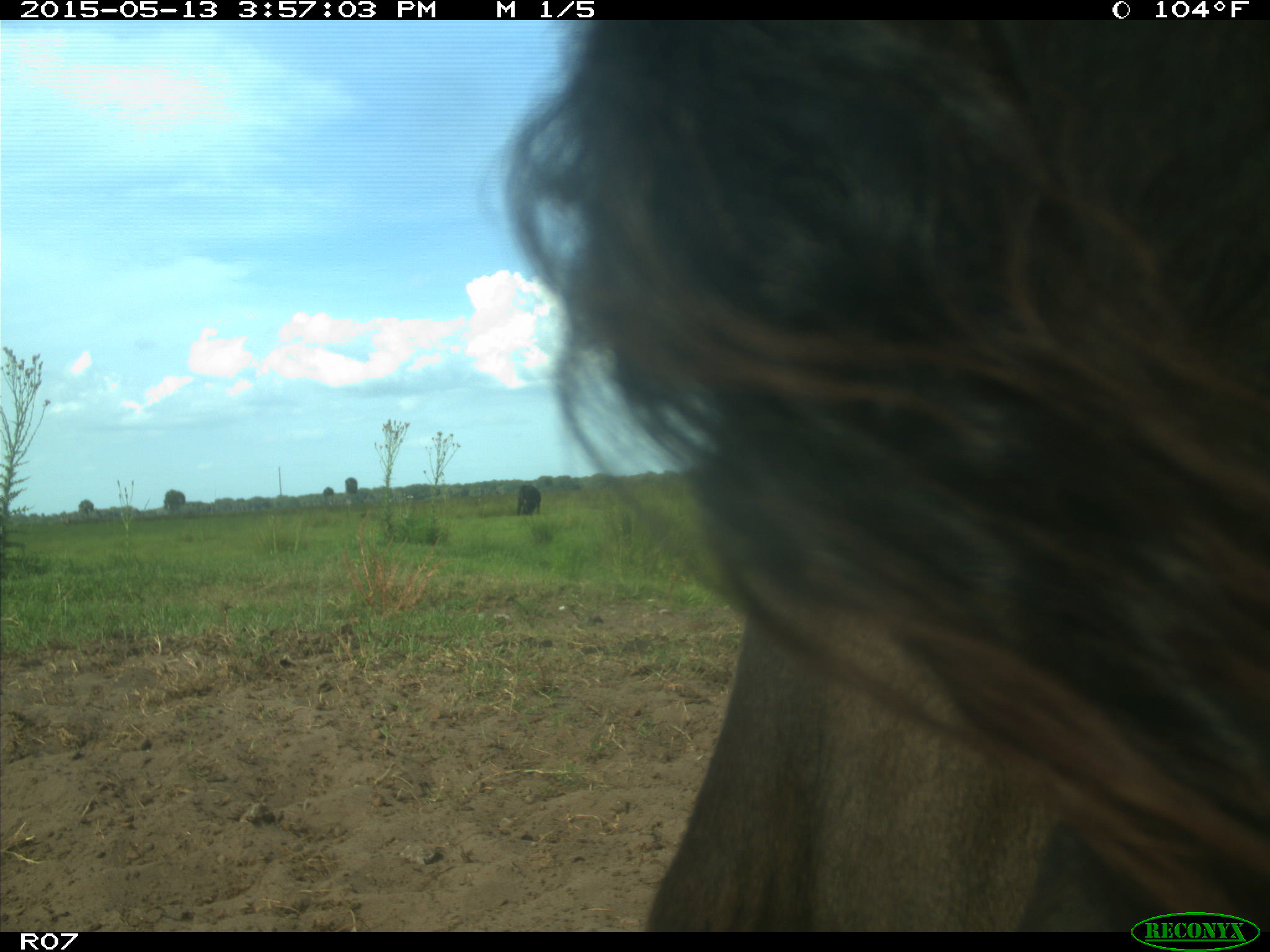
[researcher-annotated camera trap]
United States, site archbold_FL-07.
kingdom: Animalia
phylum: Chordata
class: Mammalia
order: Artiodactyla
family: Bovidae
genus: Bos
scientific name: Bos taurus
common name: domestic cow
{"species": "Bos taurus (domestic cow)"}